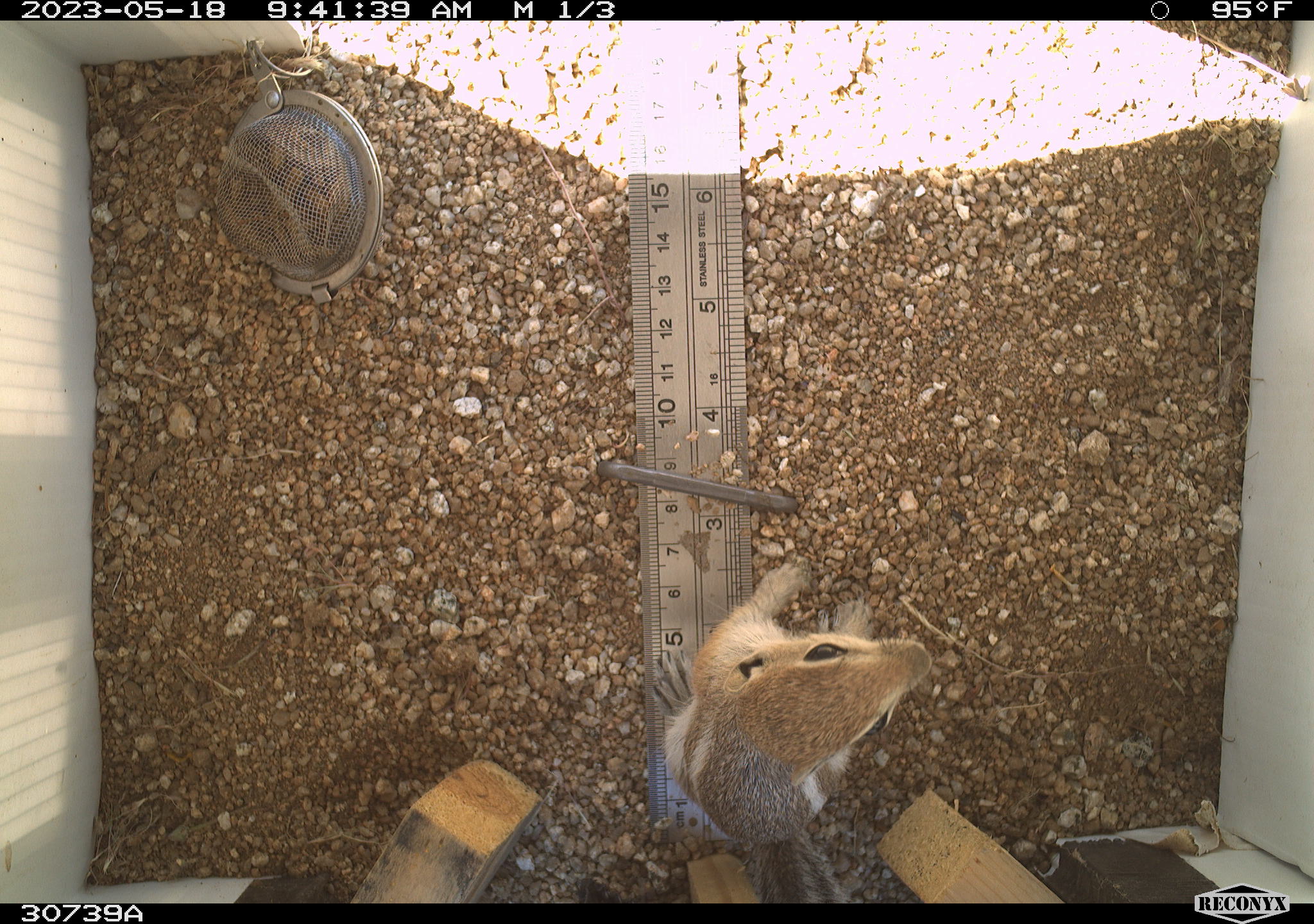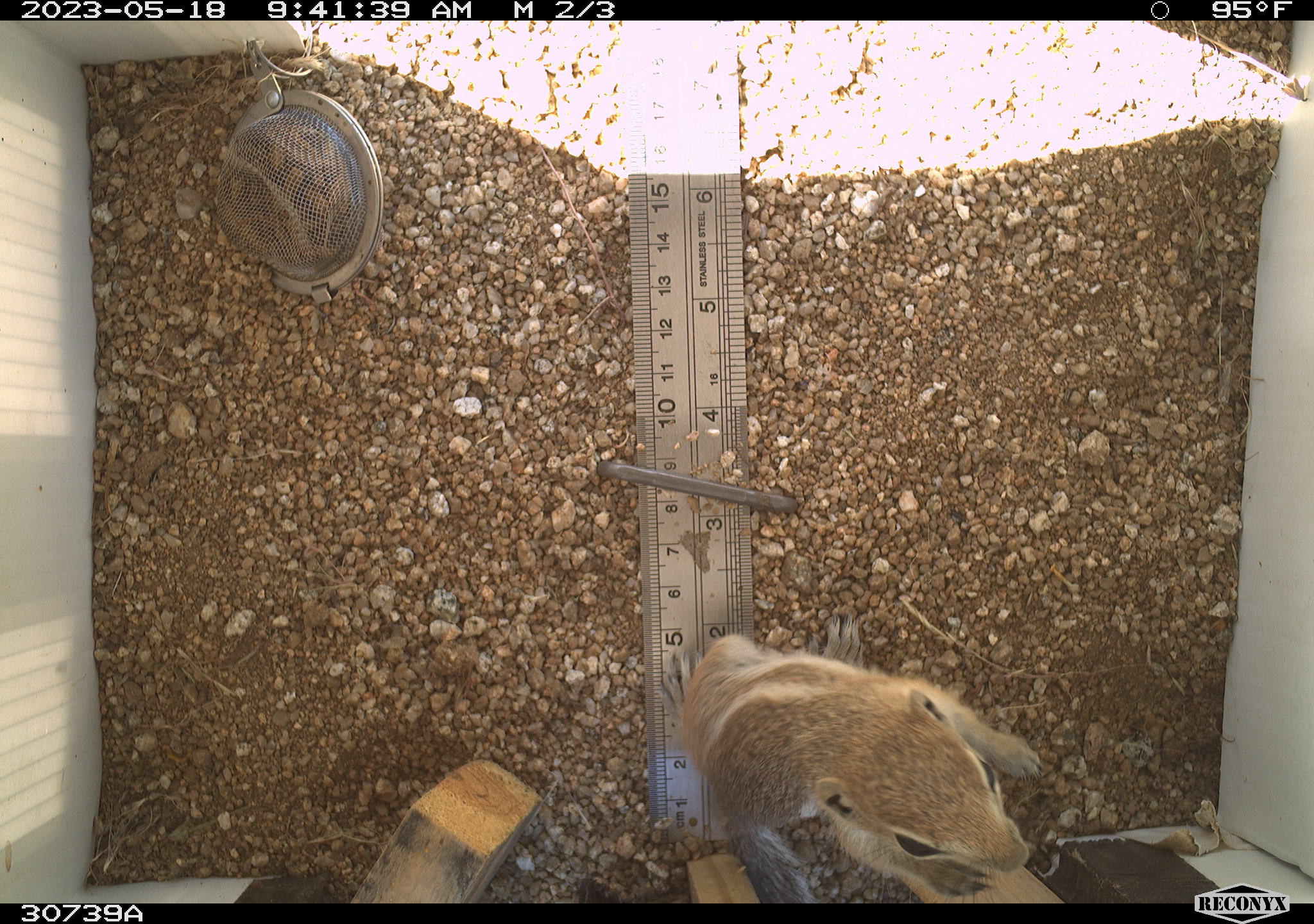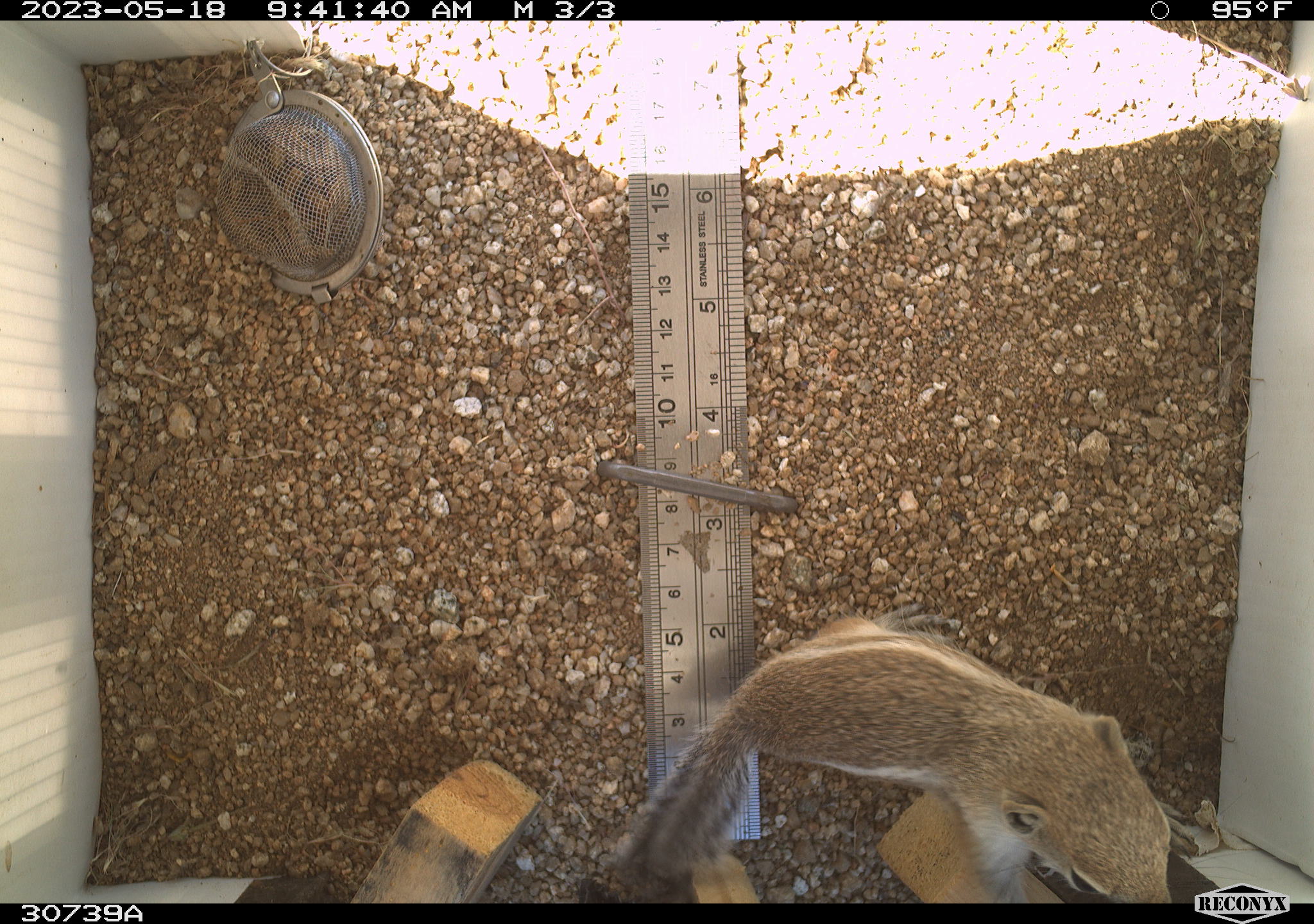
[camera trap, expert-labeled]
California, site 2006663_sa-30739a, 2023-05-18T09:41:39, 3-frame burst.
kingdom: Animalia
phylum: Chordata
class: Mammalia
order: Rodentia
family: Sciuridae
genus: Ammospermophilus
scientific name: Ammospermophilus leucurus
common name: white-tailed antelope squirrel